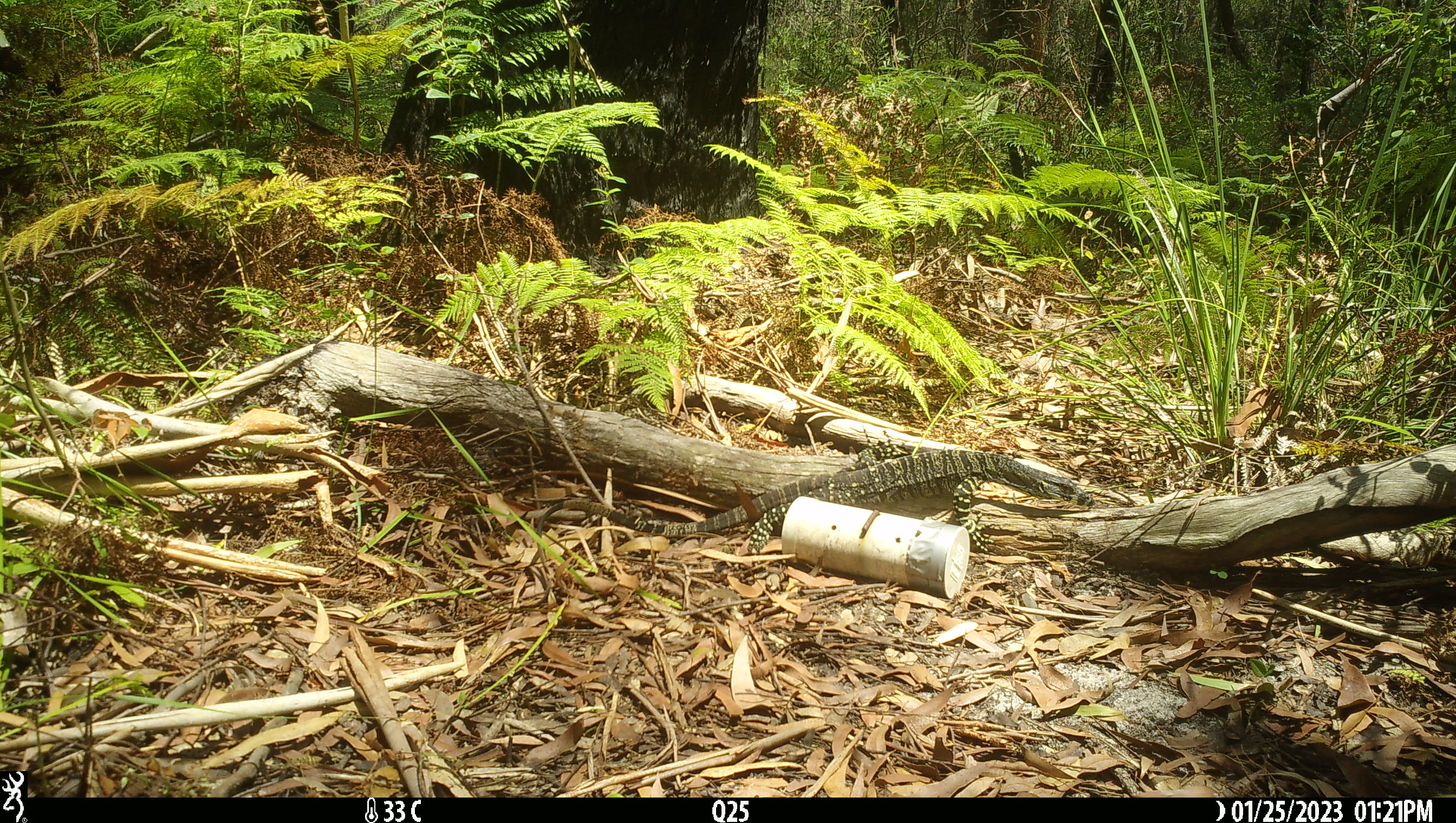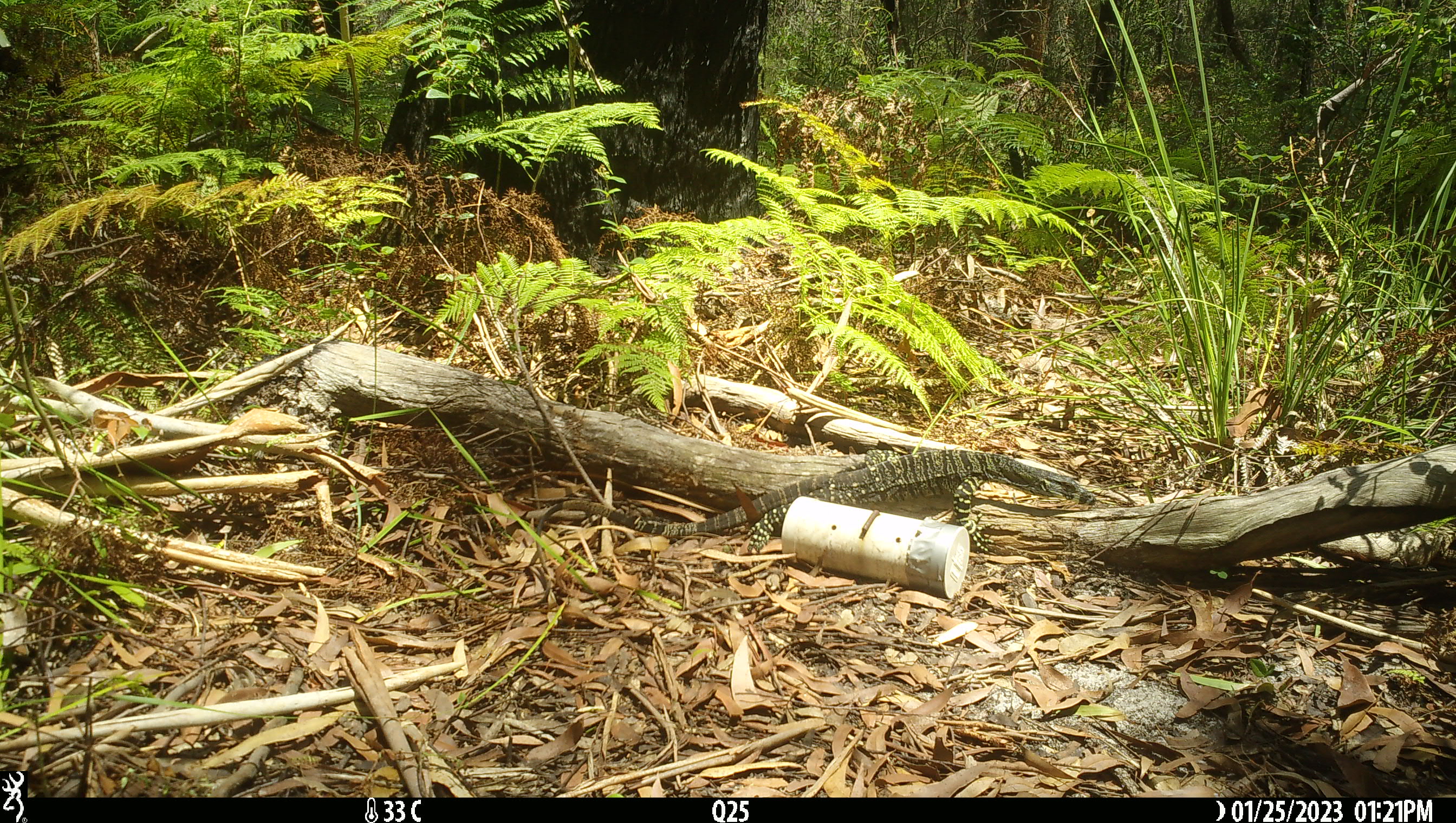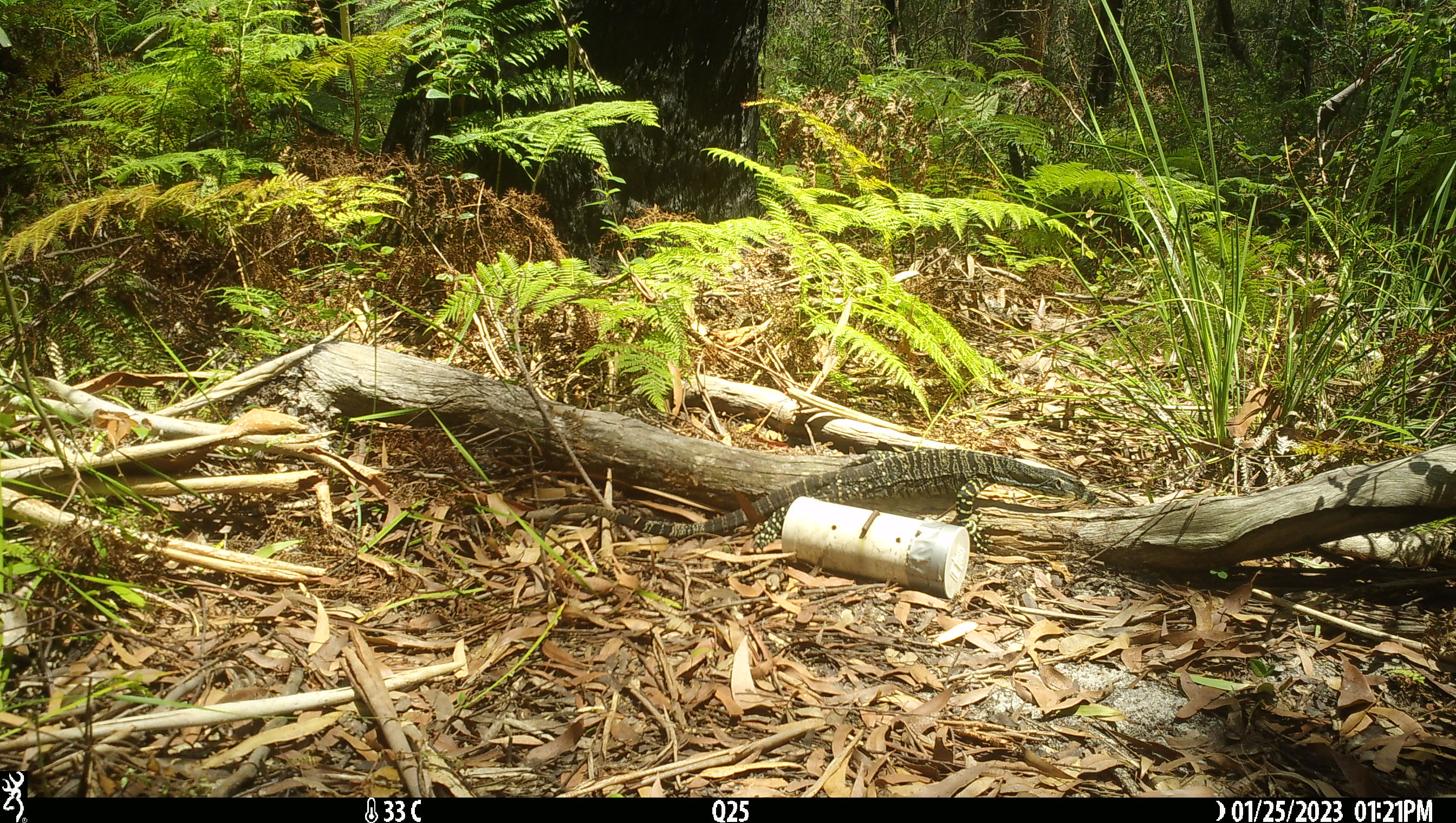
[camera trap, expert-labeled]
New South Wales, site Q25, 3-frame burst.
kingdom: Animalia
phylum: Chordata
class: Reptilia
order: Squamata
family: Varanidae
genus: Varanus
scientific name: Varanus varius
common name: lace monitor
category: goanna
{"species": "goanna (lace monitor) (Varanus varius)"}